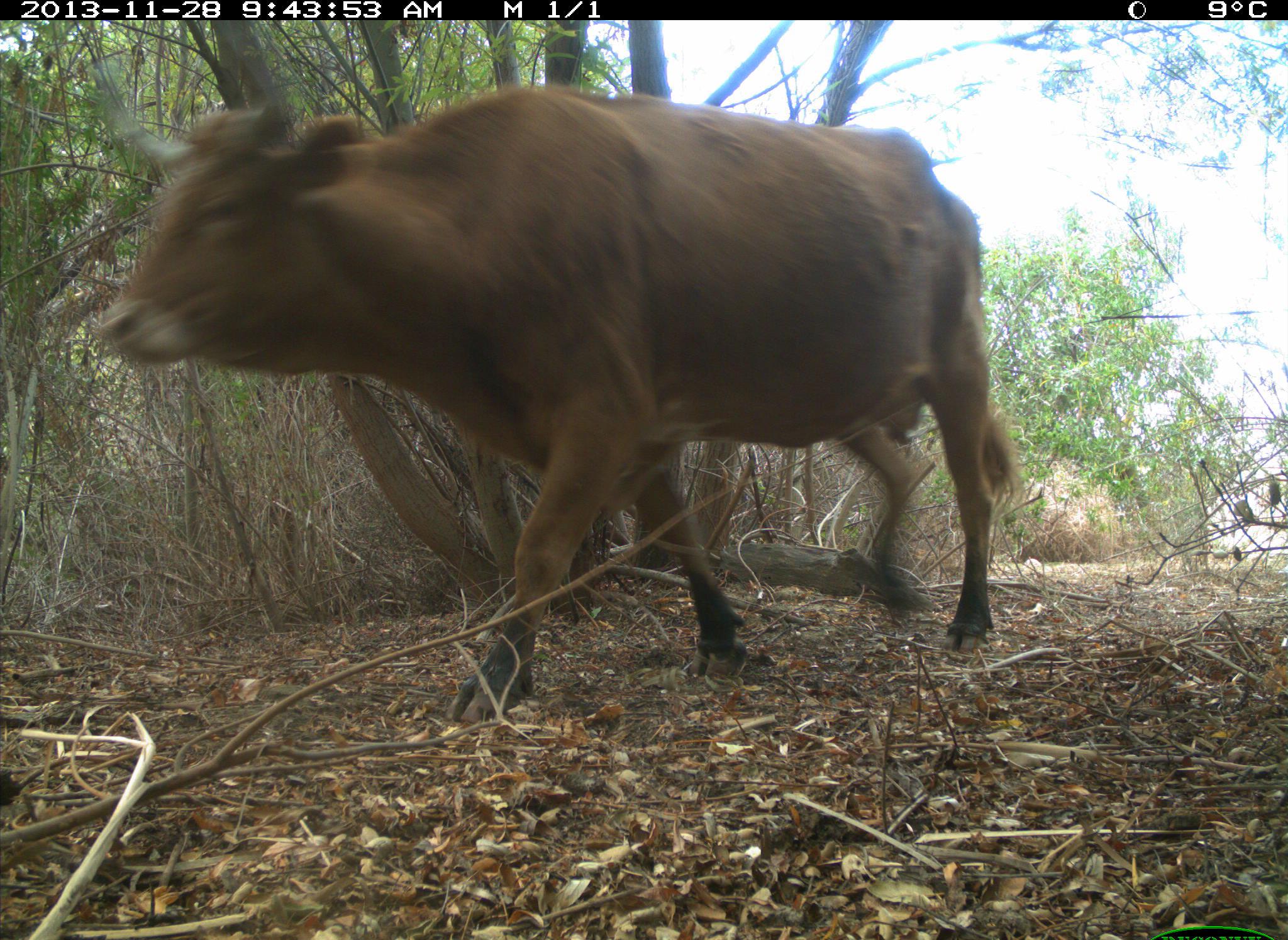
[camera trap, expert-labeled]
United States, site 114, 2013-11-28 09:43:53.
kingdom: Animalia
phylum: Chordata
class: Mammalia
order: Artiodactyla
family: Bovidae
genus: Bos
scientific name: Bos taurus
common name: cow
Cow (Bos taurus).